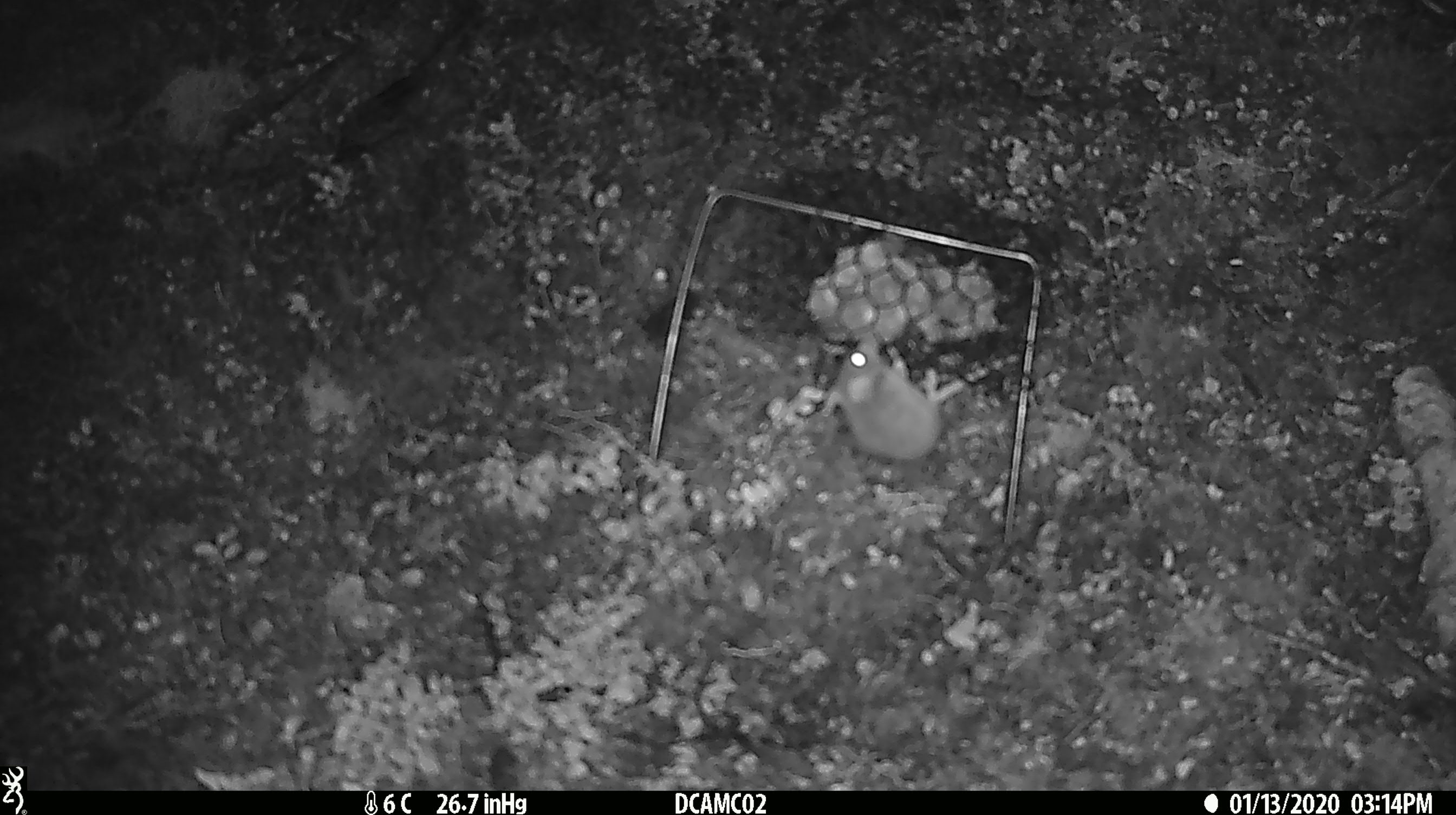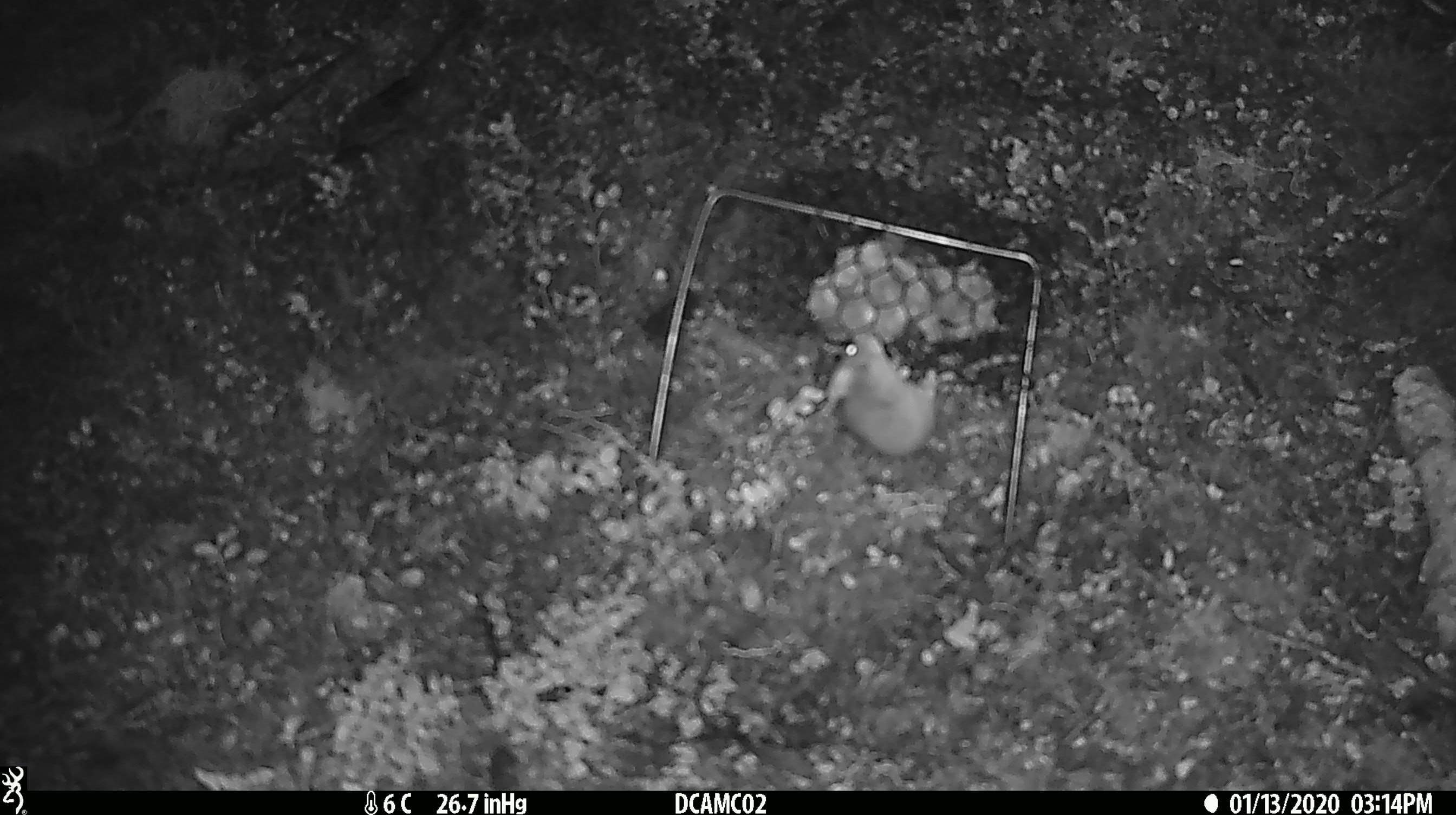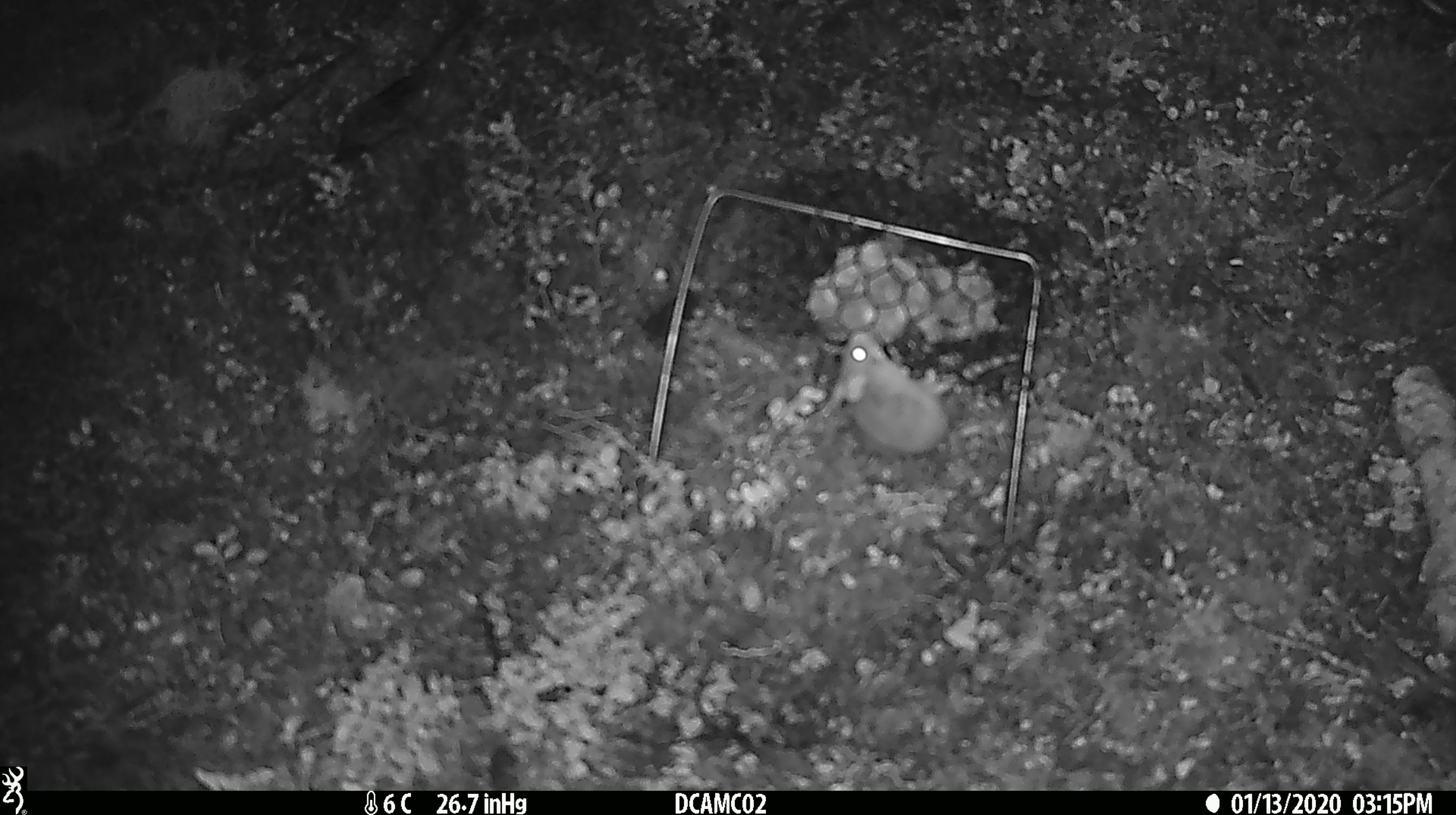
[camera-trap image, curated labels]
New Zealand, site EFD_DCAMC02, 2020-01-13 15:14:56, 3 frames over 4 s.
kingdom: Animalia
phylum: Chordata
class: Mammalia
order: Rodentia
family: Muridae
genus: Mus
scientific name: Mus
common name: mouse